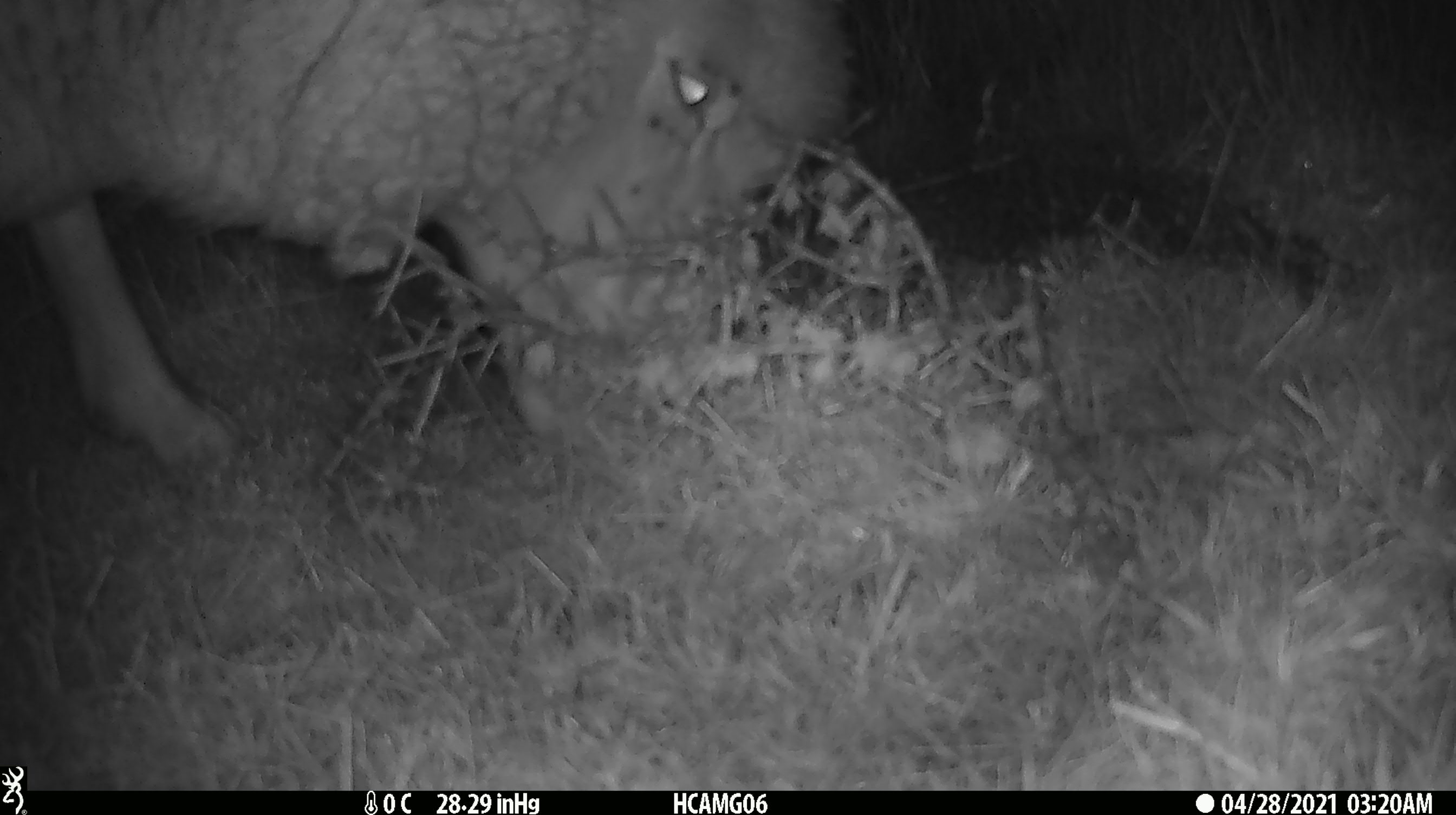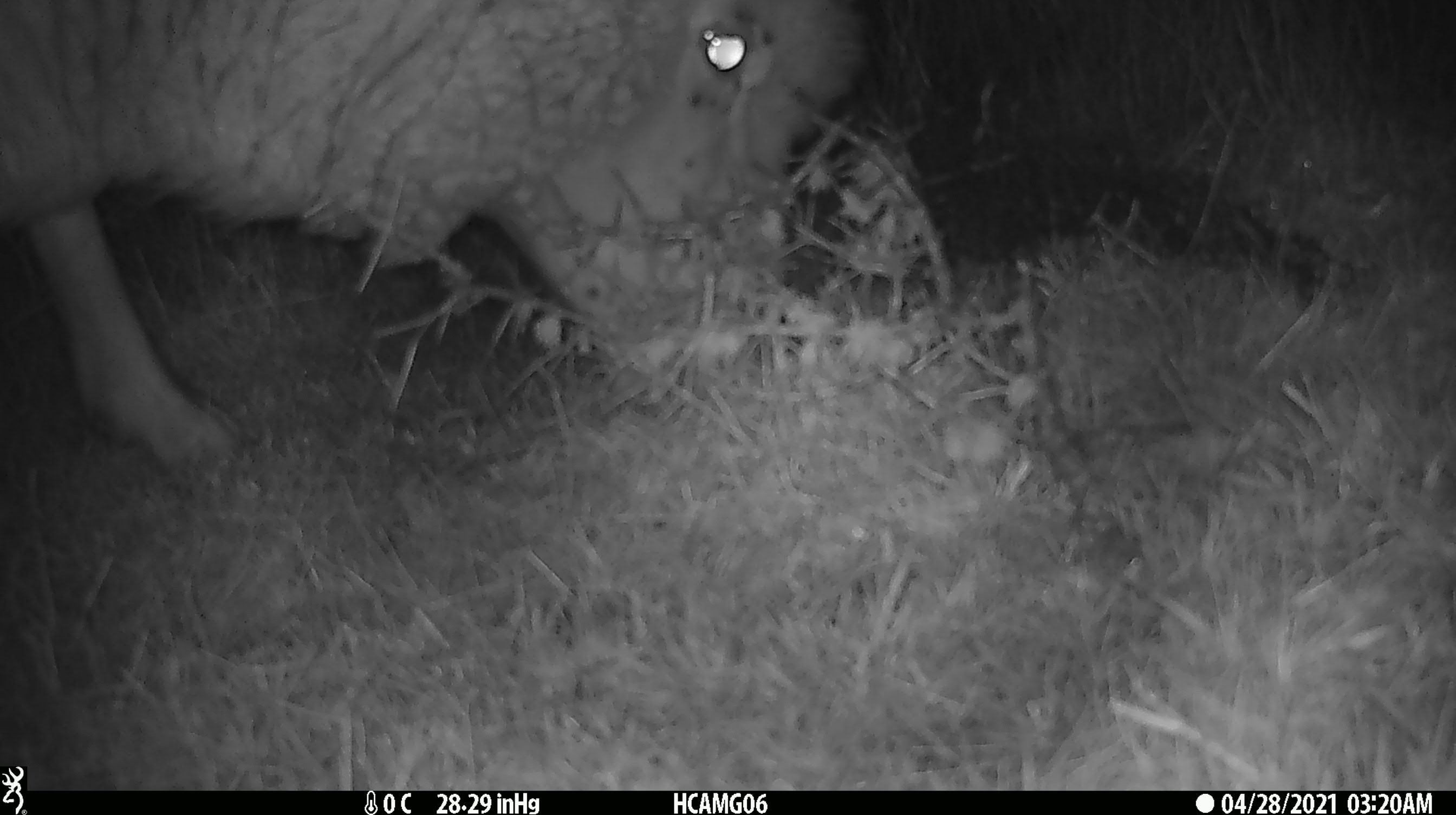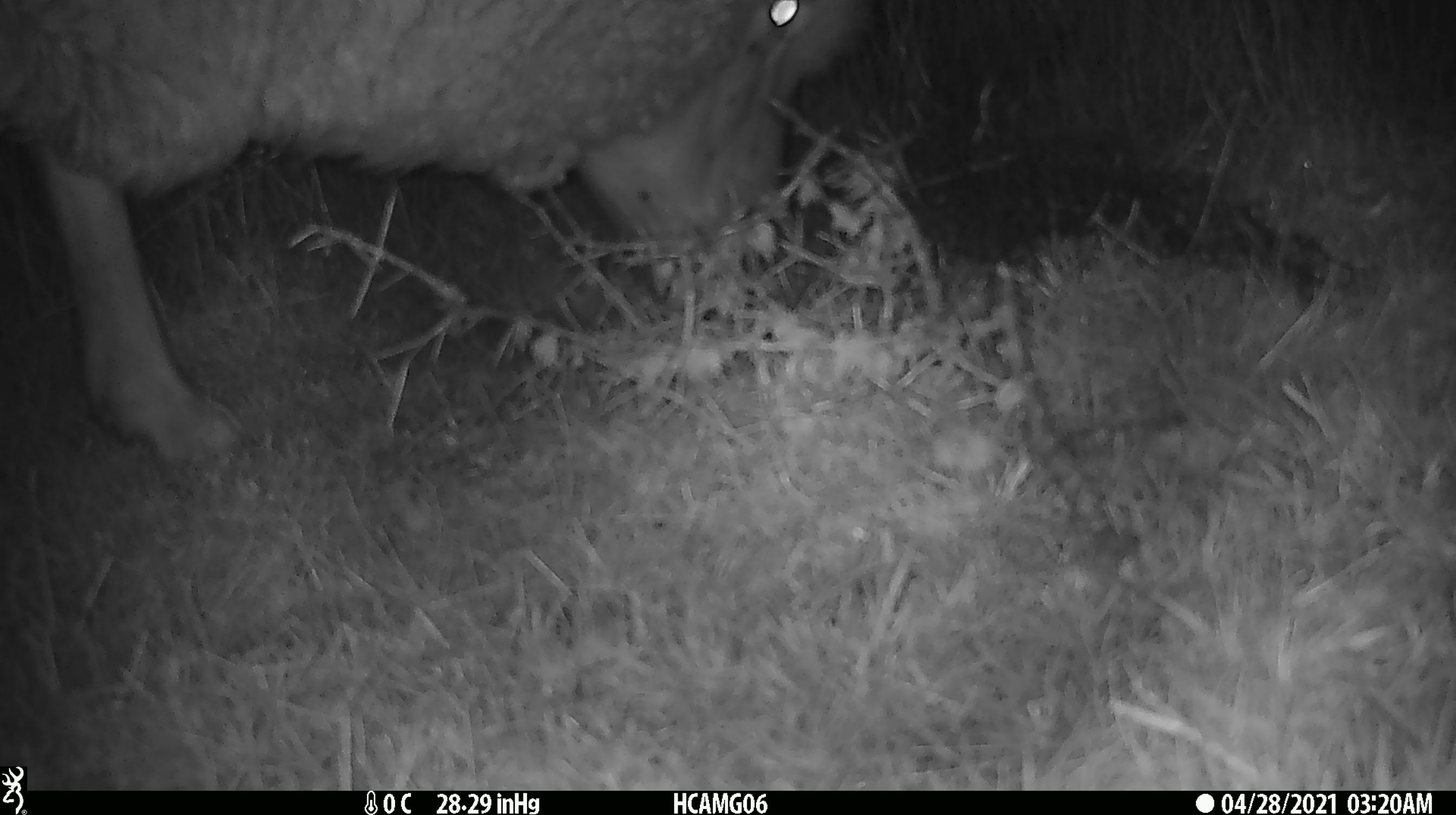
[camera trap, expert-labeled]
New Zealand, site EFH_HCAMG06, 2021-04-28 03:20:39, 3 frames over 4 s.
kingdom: Animalia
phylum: Chordata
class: Mammalia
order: Artiodactyla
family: Bovidae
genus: Ovis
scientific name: Ovis aries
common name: domestic sheep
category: sheep